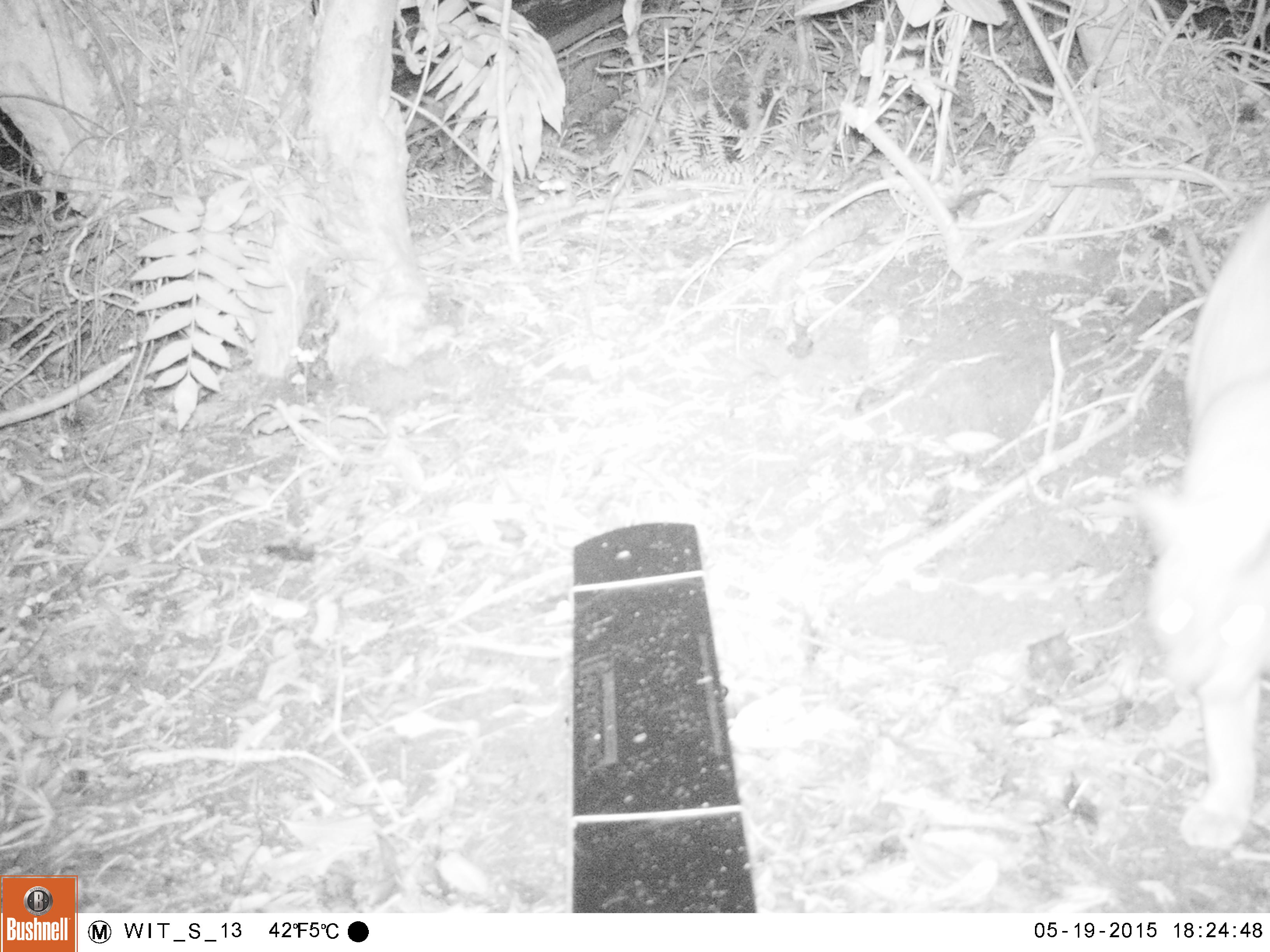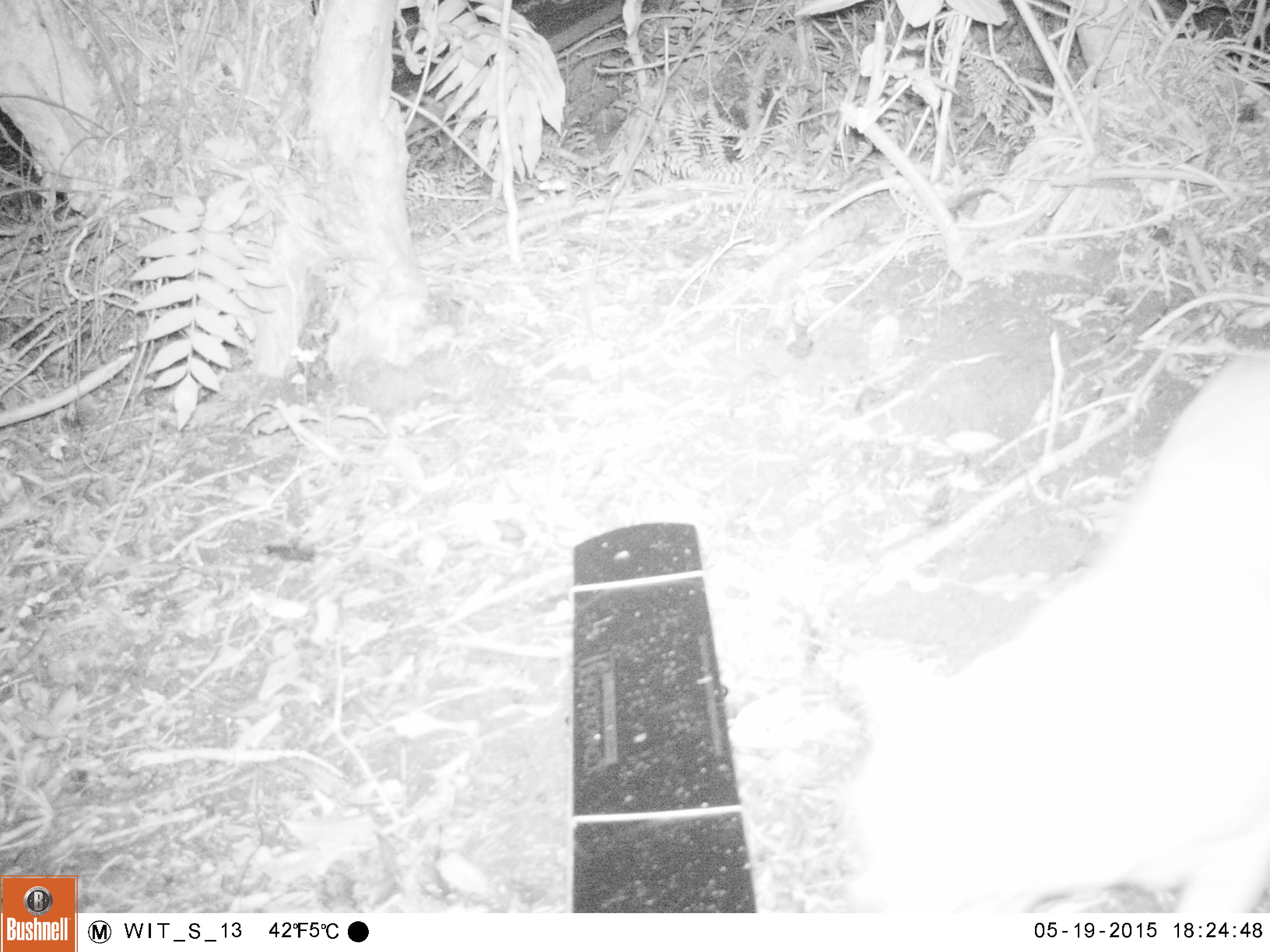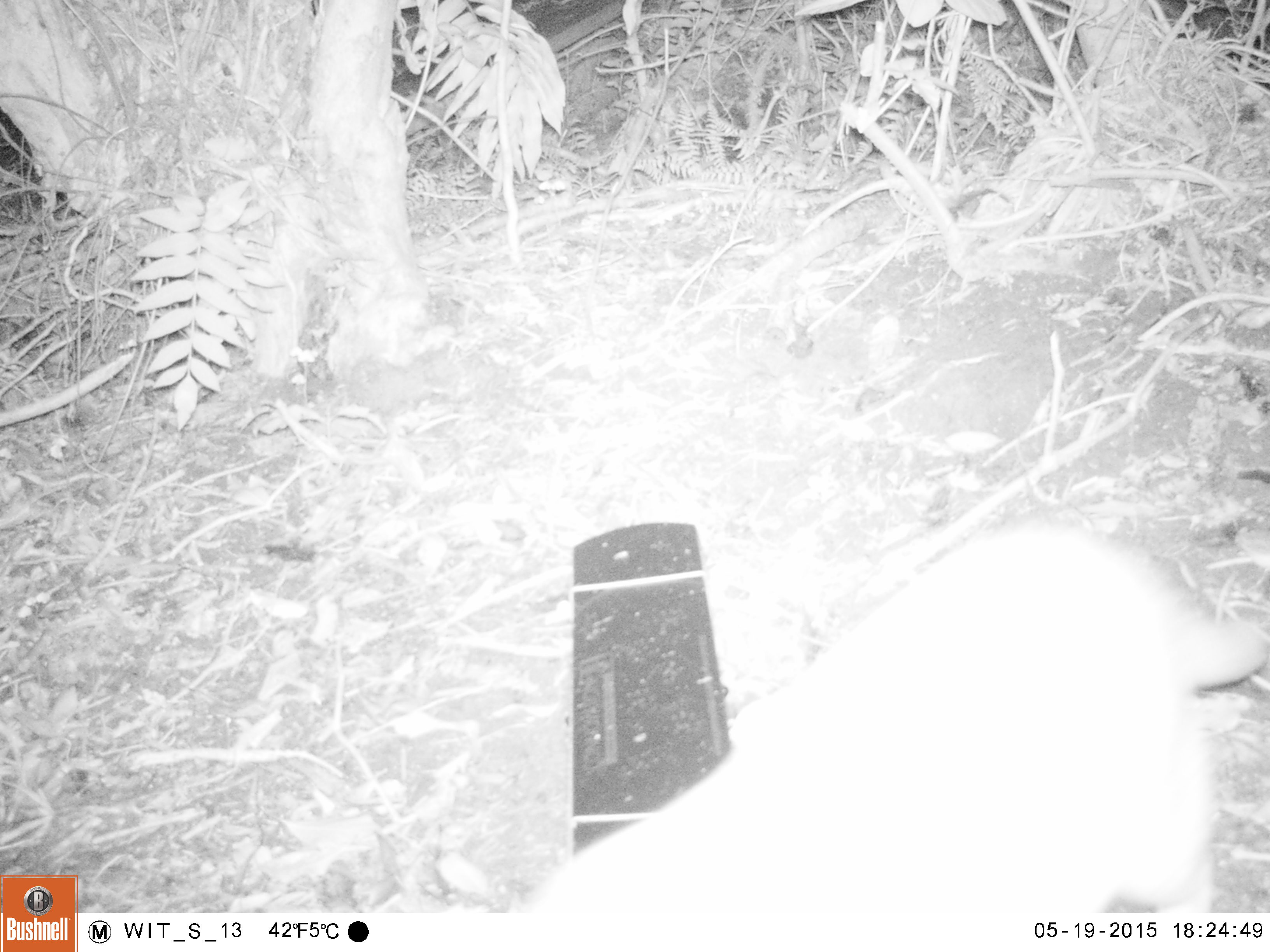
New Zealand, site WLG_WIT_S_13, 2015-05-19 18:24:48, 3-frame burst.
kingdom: Animalia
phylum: Chordata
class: Mammalia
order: Carnivora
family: Felidae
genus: Felis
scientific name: Felis catus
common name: domestic cat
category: cat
Cat (domestic cat) (Felis catus).